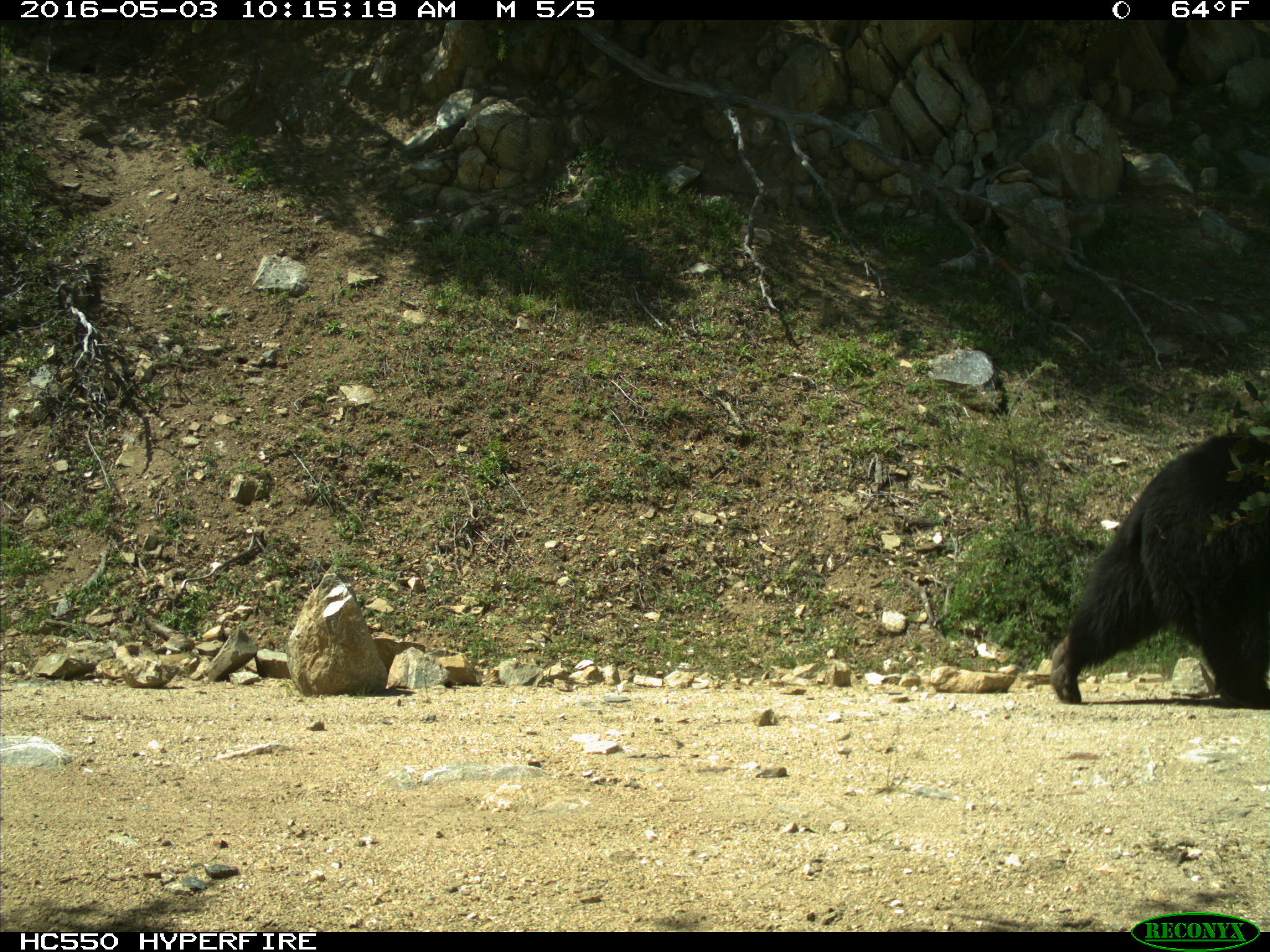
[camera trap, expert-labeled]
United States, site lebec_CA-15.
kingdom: Animalia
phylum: Chordata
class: Mammalia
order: Carnivora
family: Ursidae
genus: Ursus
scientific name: Ursus americanus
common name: american black bear